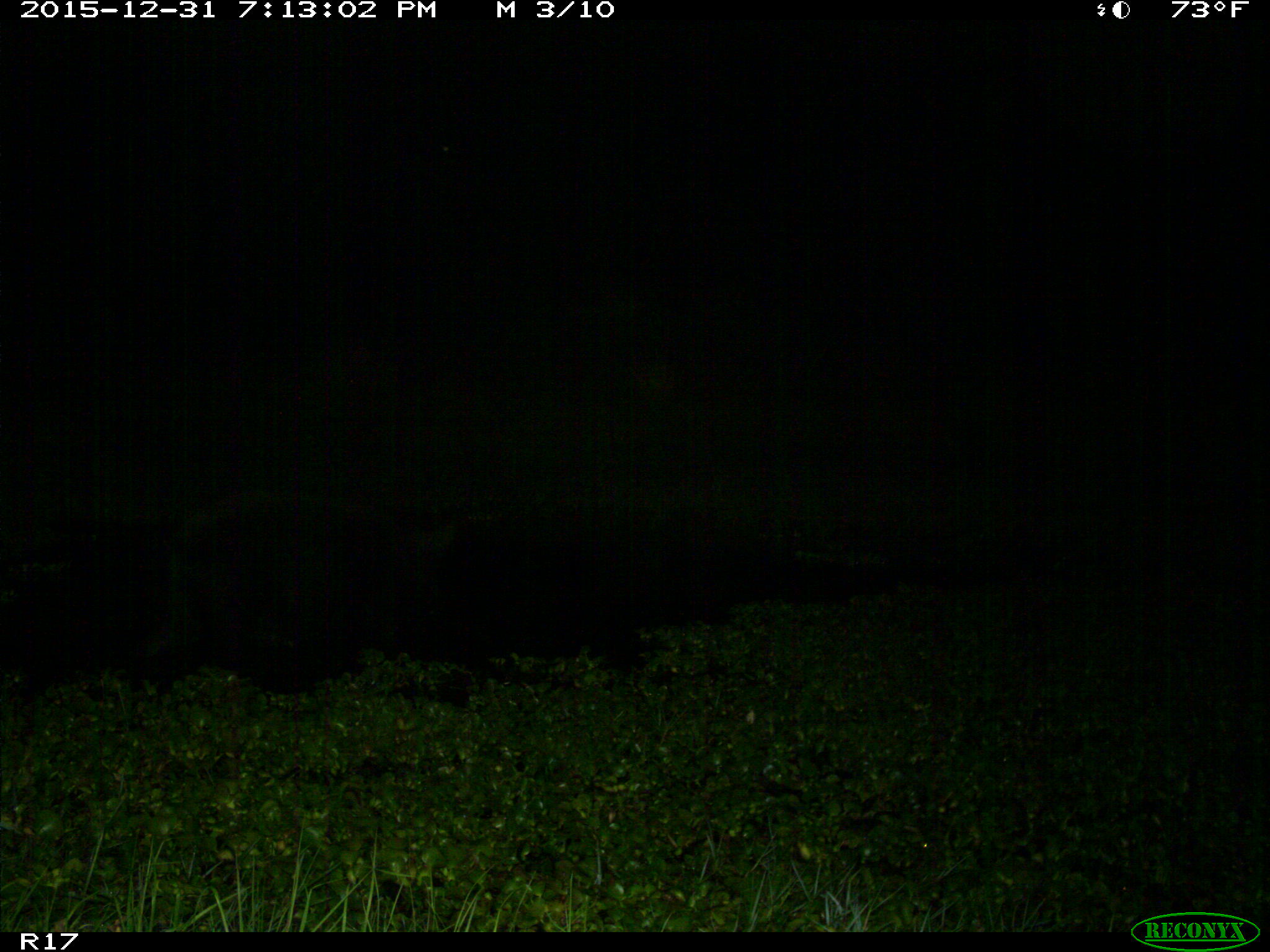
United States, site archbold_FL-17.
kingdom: Animalia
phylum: Chordata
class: Mammalia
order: Artiodactyla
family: Suidae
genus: Sus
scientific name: Sus scrofa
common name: wild boar